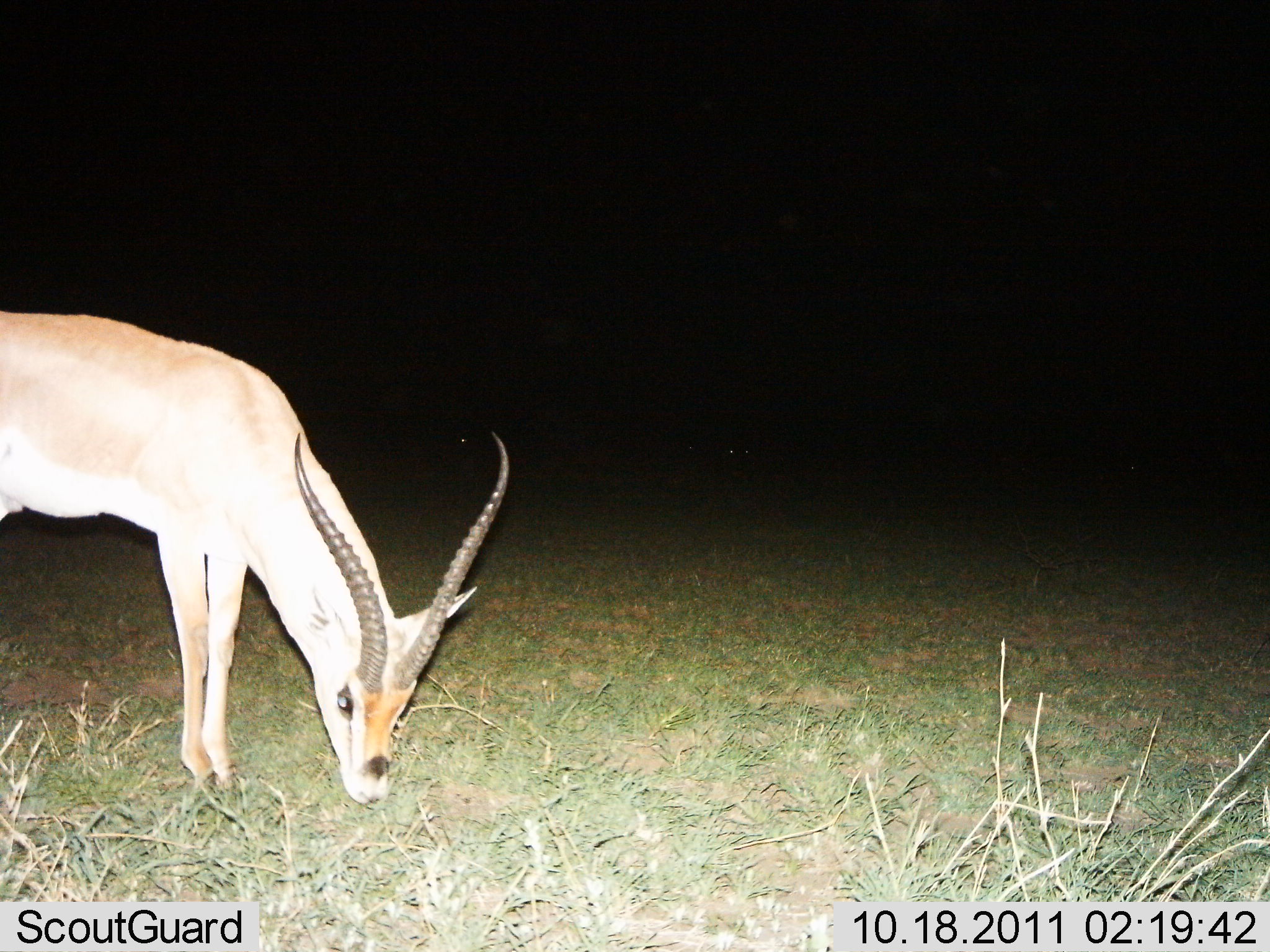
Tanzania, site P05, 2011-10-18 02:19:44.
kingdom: Animalia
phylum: Chordata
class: Mammalia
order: Artiodactyla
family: Bovidae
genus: Nanger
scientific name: Nanger granti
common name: grant's gazelle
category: gazellegrants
Gazellegrants (grant's gazelle) (Nanger granti), count 1. Behavior (volunteer vote fractions): standing 9%, resting 0%, moving 0%, interacting 0%. Young present (vote fraction): 0%. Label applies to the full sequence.